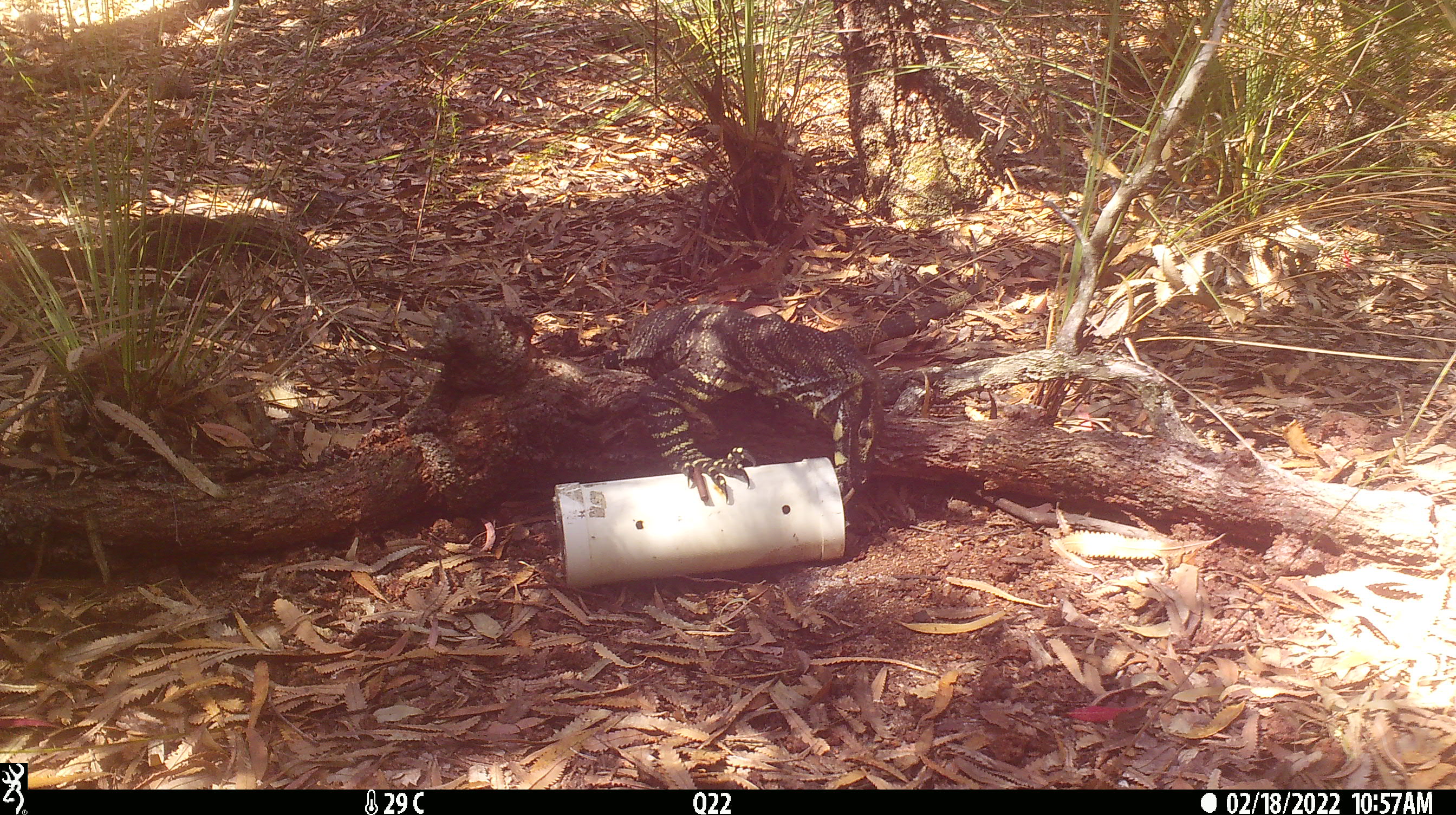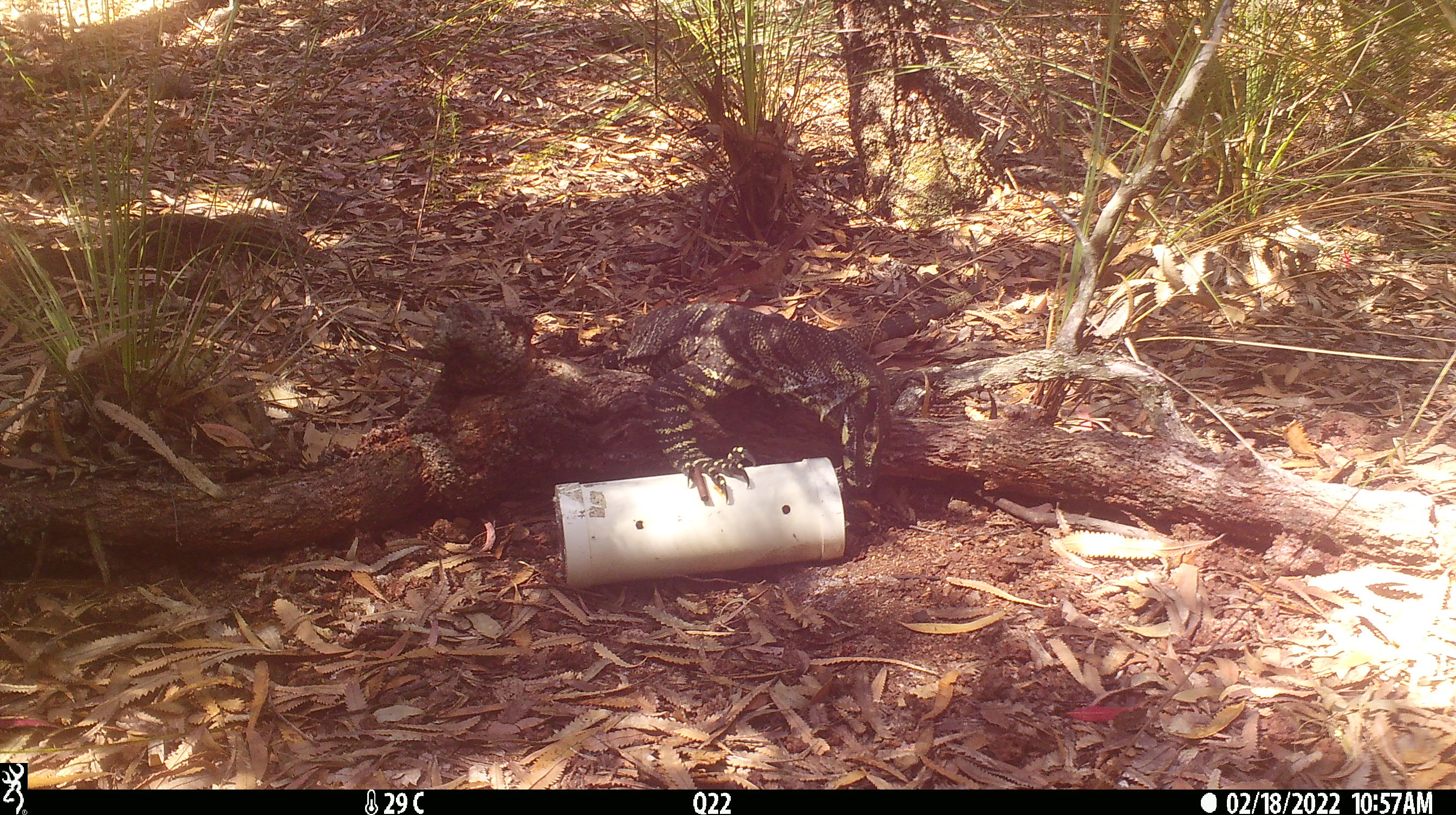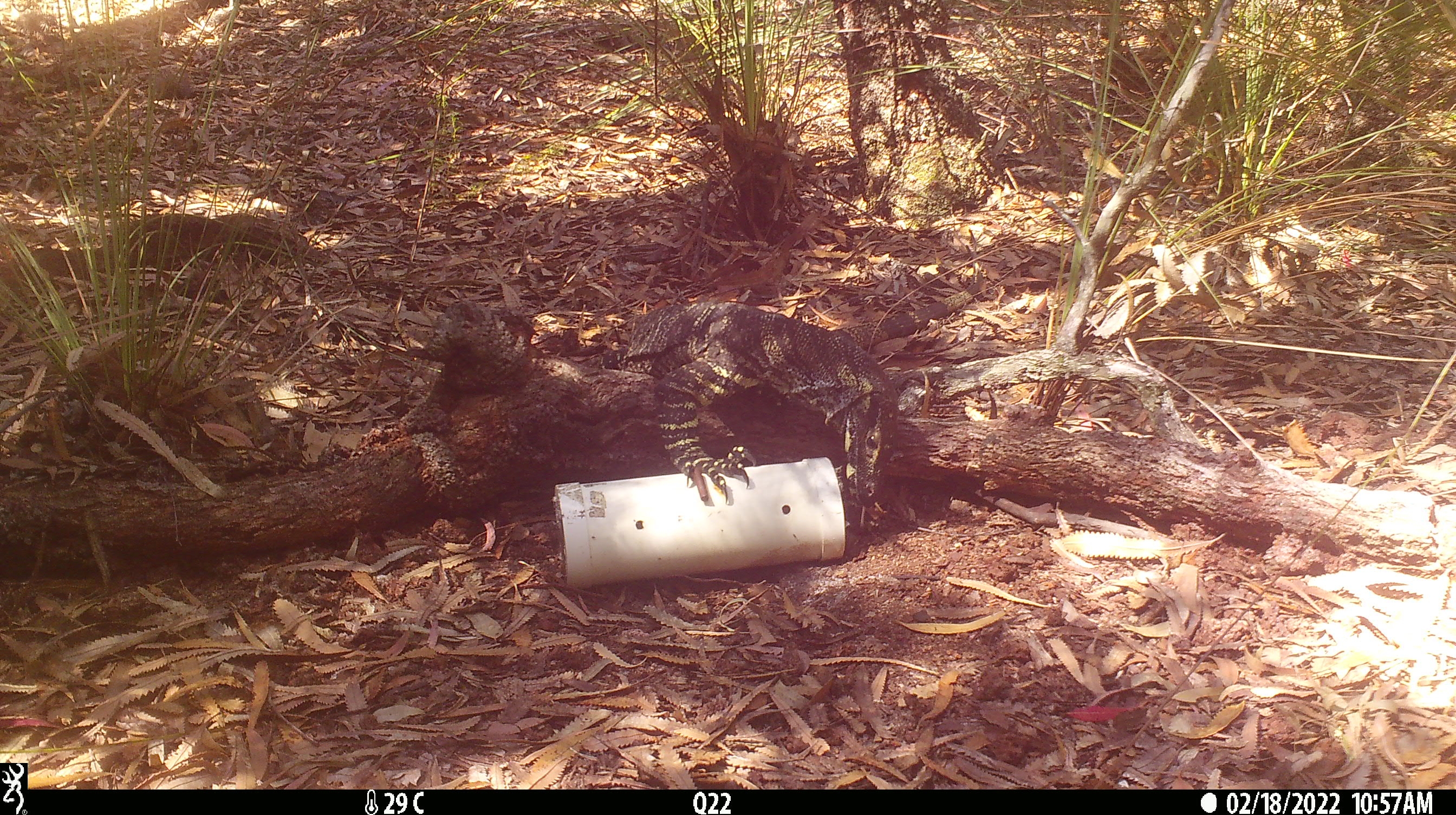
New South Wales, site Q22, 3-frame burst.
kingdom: Animalia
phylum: Chordata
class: Reptilia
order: Squamata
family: Varanidae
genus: Varanus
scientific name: Varanus varius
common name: lace monitor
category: goanna